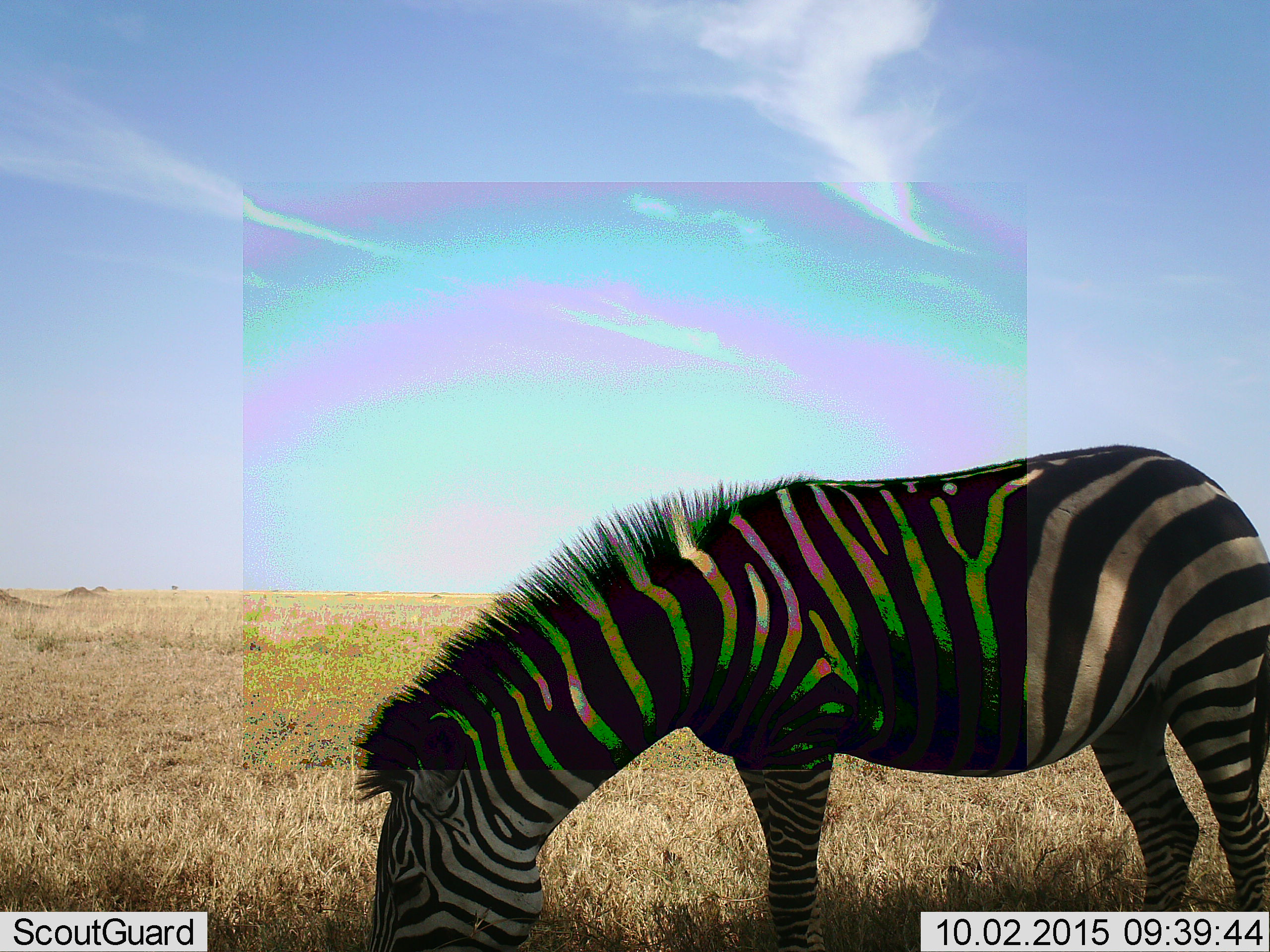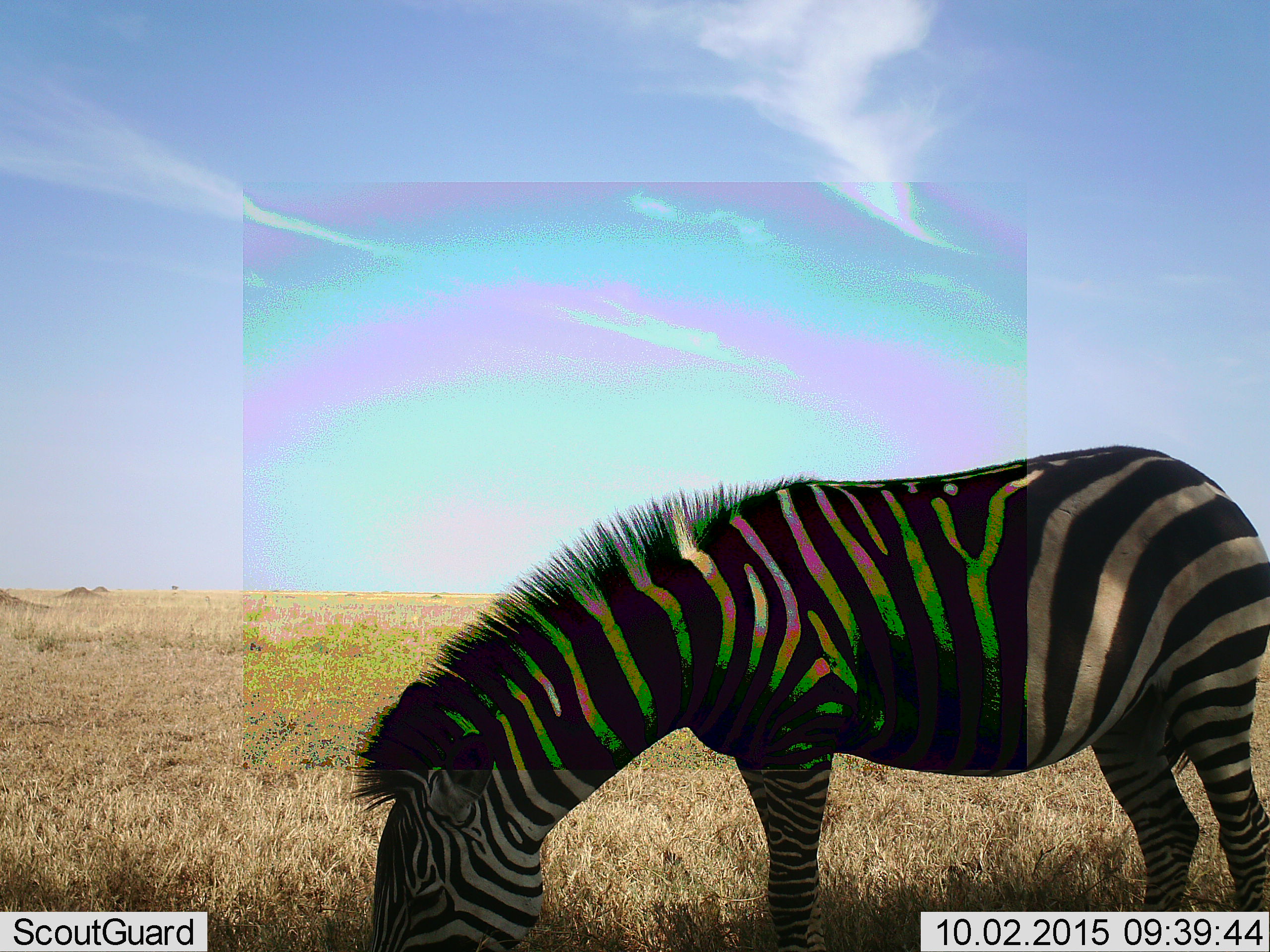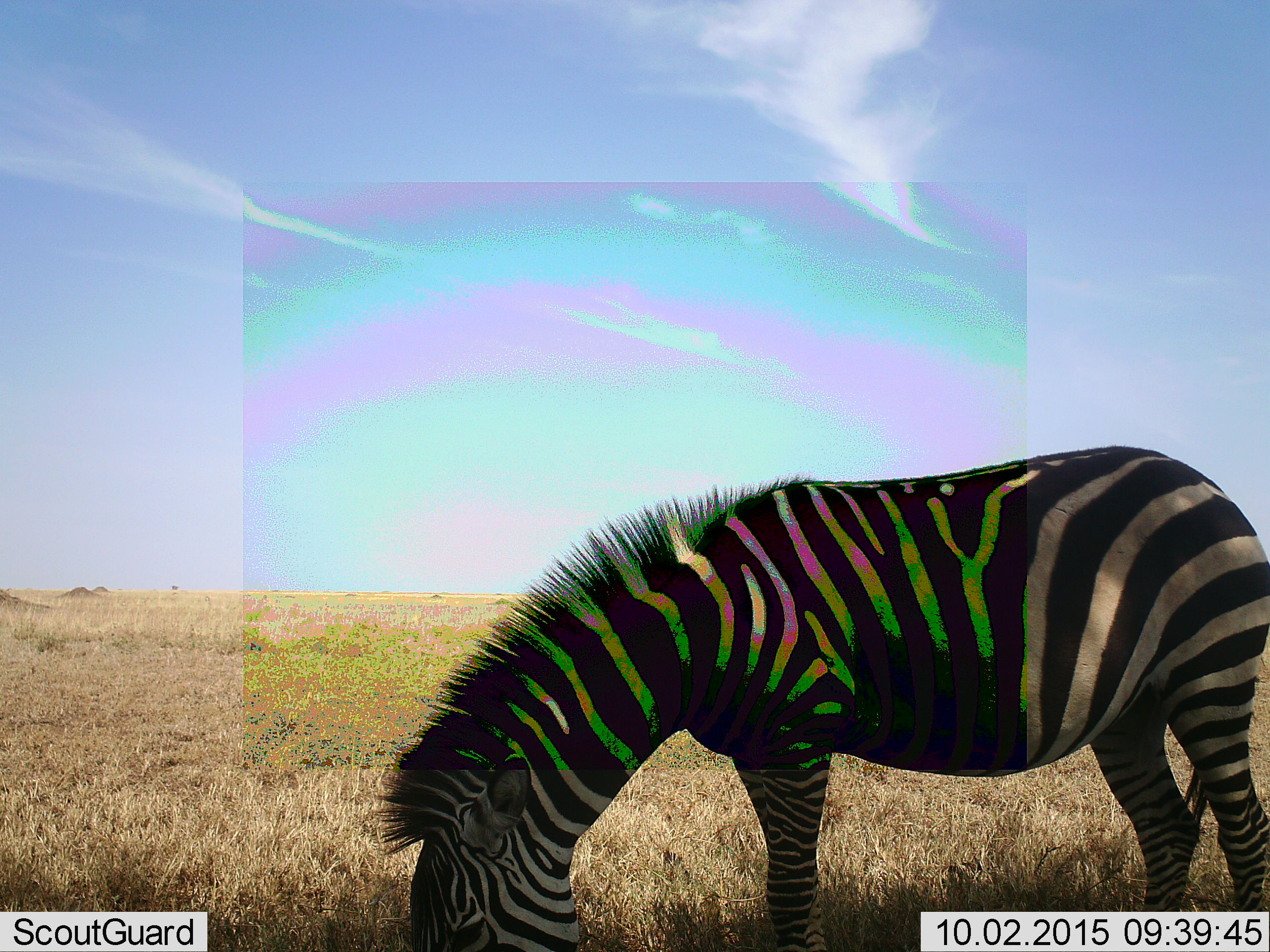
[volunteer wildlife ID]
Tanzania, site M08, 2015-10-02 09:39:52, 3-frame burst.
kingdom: Animalia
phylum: Chordata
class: Mammalia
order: Perissodactyla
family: Equidae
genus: Equus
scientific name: Equus quagga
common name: plains zebra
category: zebra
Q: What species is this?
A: Zebra (plains zebra) (Equus quagga).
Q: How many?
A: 1.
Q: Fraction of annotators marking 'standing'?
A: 11%.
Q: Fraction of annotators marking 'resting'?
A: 0%.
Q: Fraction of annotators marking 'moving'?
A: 0%.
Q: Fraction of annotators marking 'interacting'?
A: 0%.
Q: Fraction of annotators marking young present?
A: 0%.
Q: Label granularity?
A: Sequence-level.